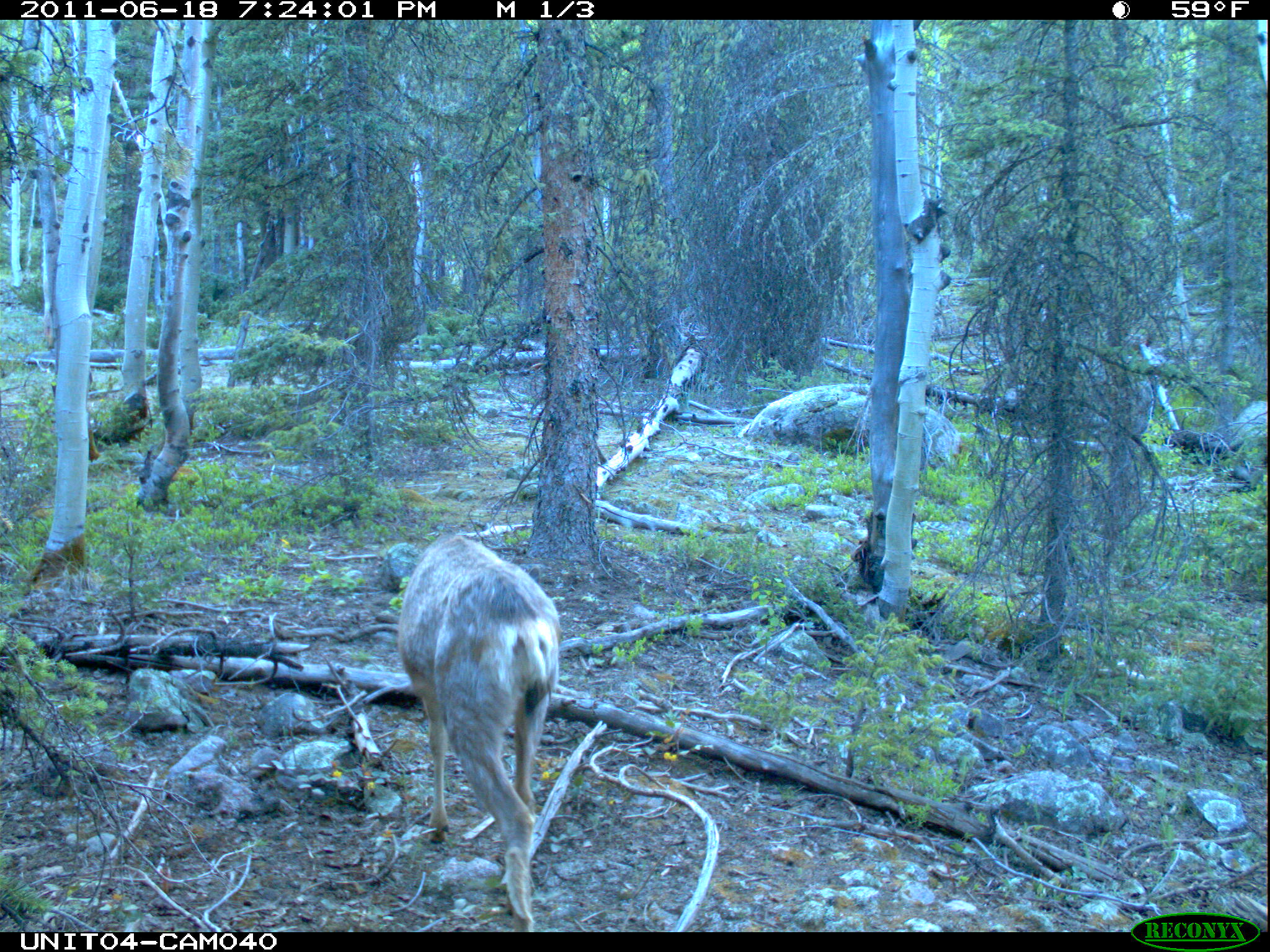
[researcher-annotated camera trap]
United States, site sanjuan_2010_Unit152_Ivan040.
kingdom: Animalia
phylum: Chordata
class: Mammalia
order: Artiodactyla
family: Cervidae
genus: Odocoileus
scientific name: Odocoileus hemionus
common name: mule deer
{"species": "Odocoileus hemionus (mule deer)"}